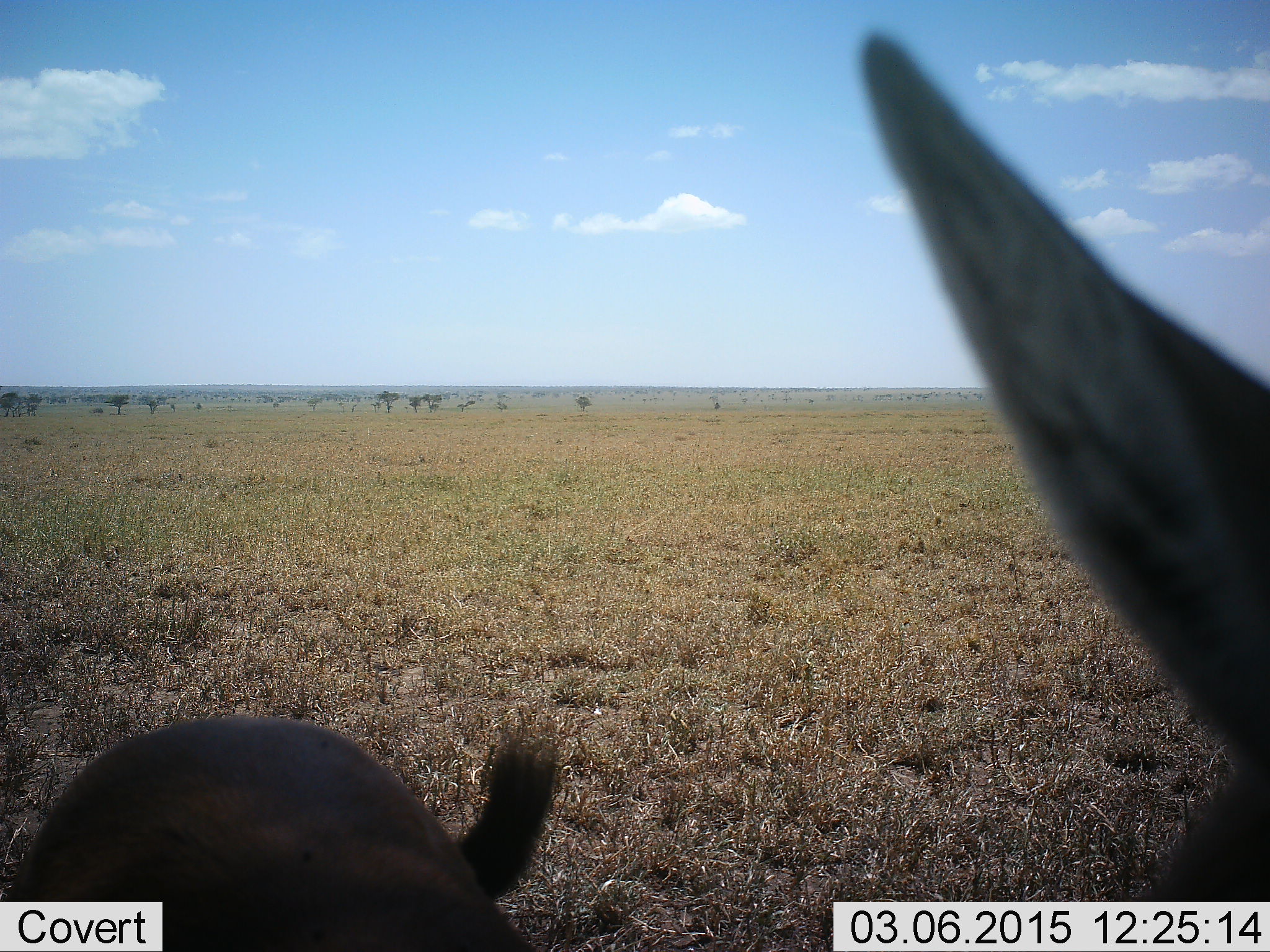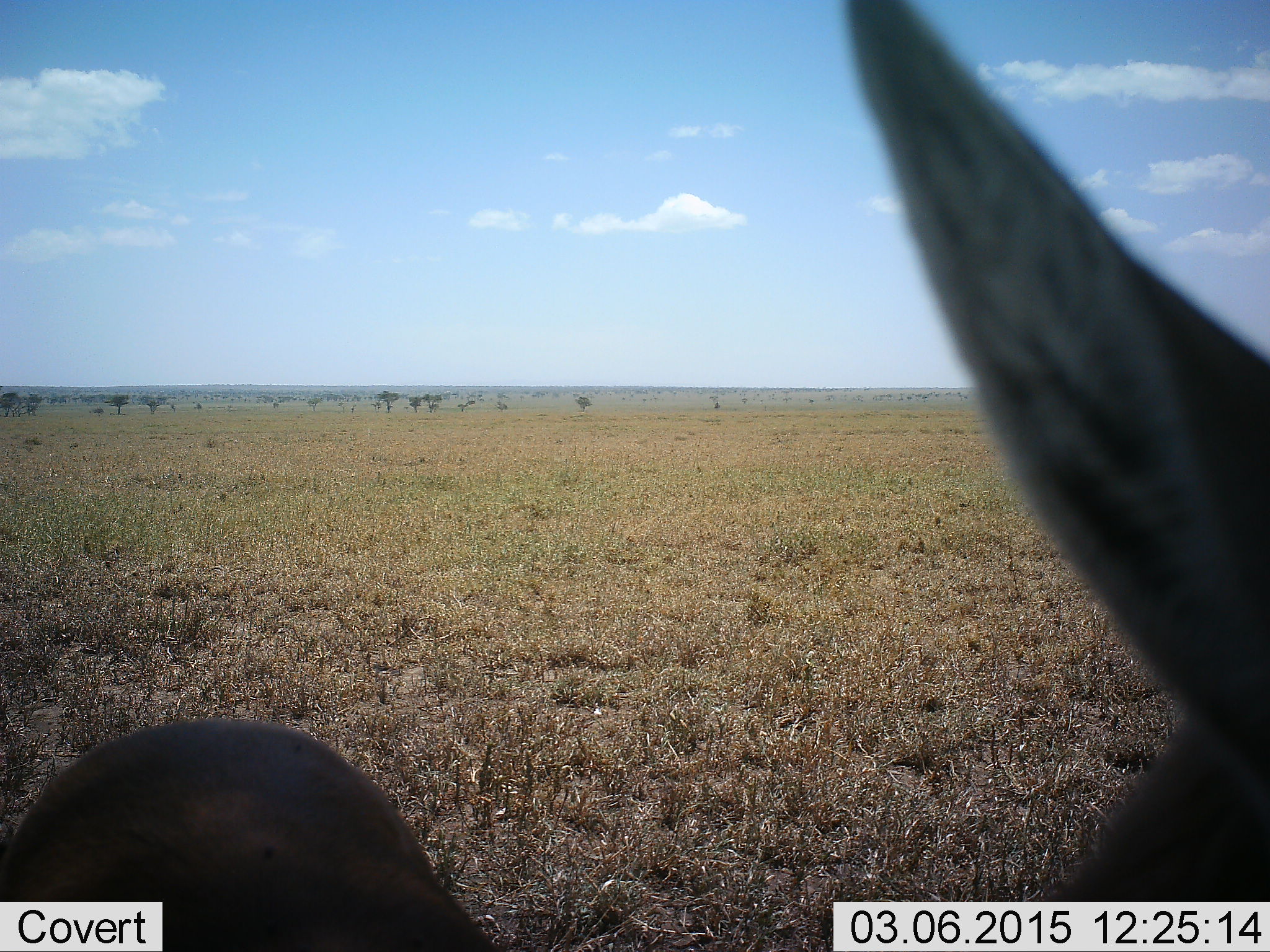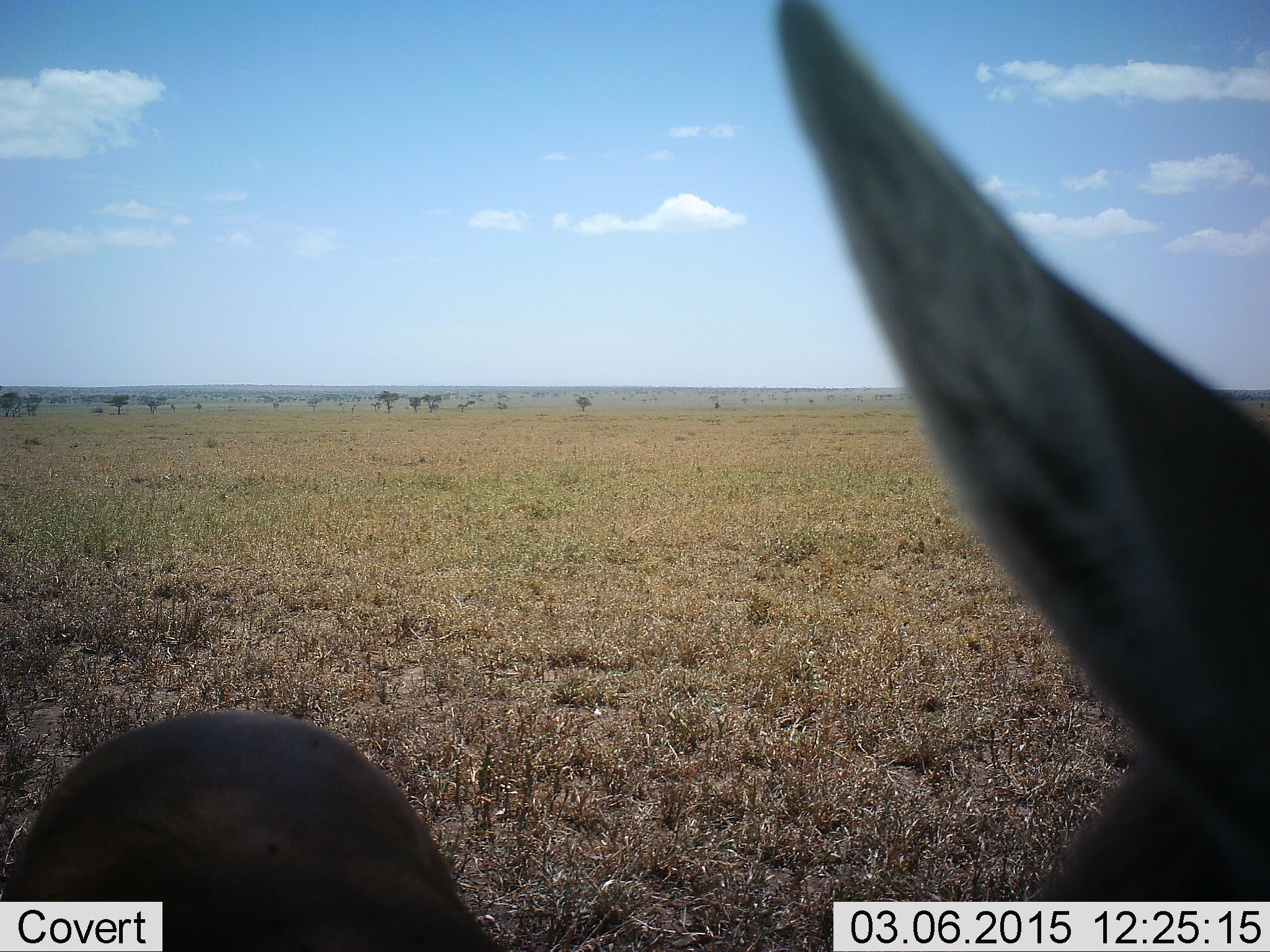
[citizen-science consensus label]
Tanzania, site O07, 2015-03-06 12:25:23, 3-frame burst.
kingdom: Animalia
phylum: Chordata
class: Mammalia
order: Artiodactyla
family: Bovidae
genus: Eudorcas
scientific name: Eudorcas thomsonii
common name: thomson's gazelle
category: gazellethomsons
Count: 1.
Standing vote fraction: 100%.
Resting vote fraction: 0%.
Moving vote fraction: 0%.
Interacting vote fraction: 0%.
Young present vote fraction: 0%.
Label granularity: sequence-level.